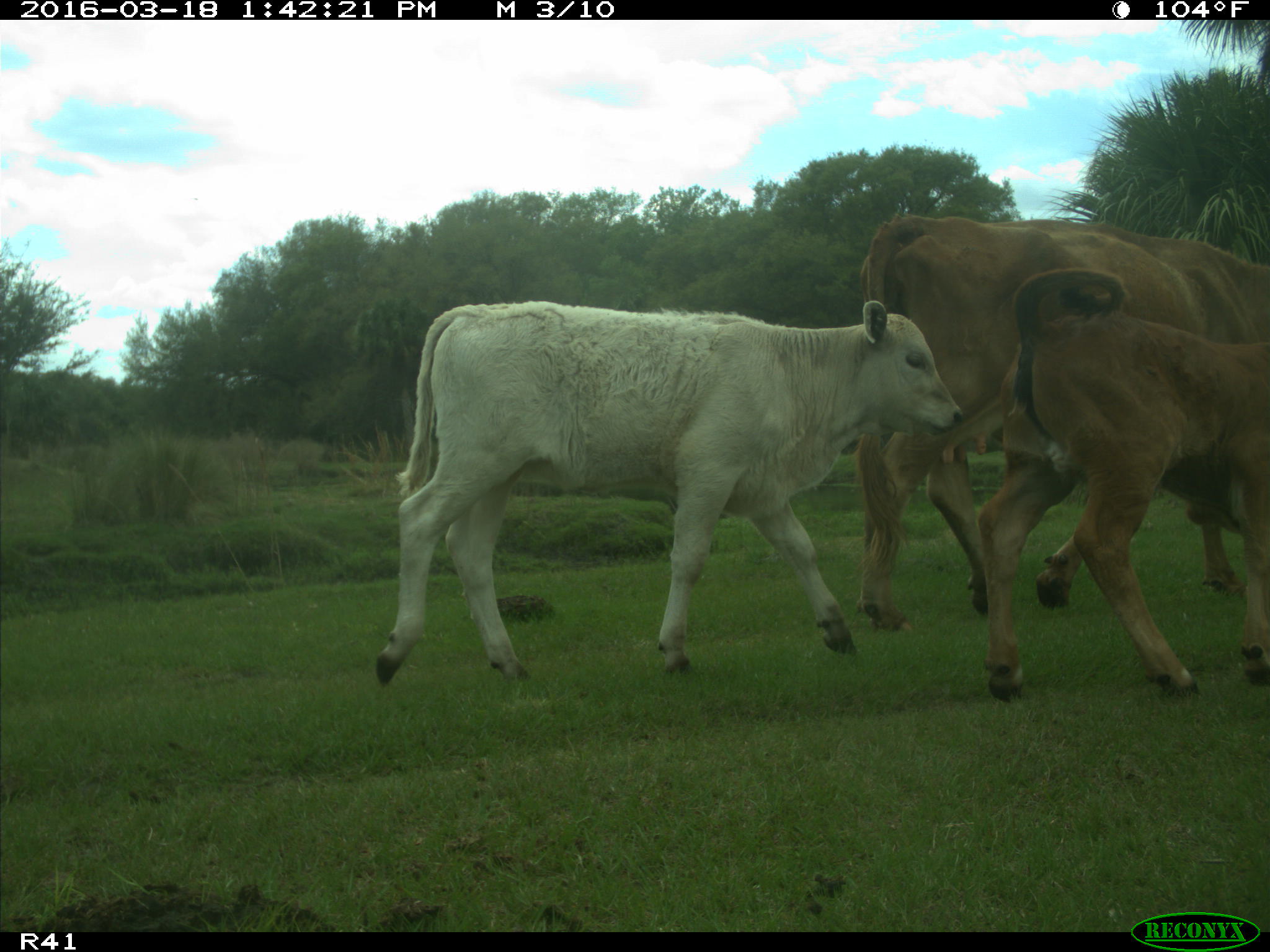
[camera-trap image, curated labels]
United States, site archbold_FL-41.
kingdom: Animalia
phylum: Chordata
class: Mammalia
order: Artiodactyla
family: Bovidae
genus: Bos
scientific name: Bos taurus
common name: domestic cow